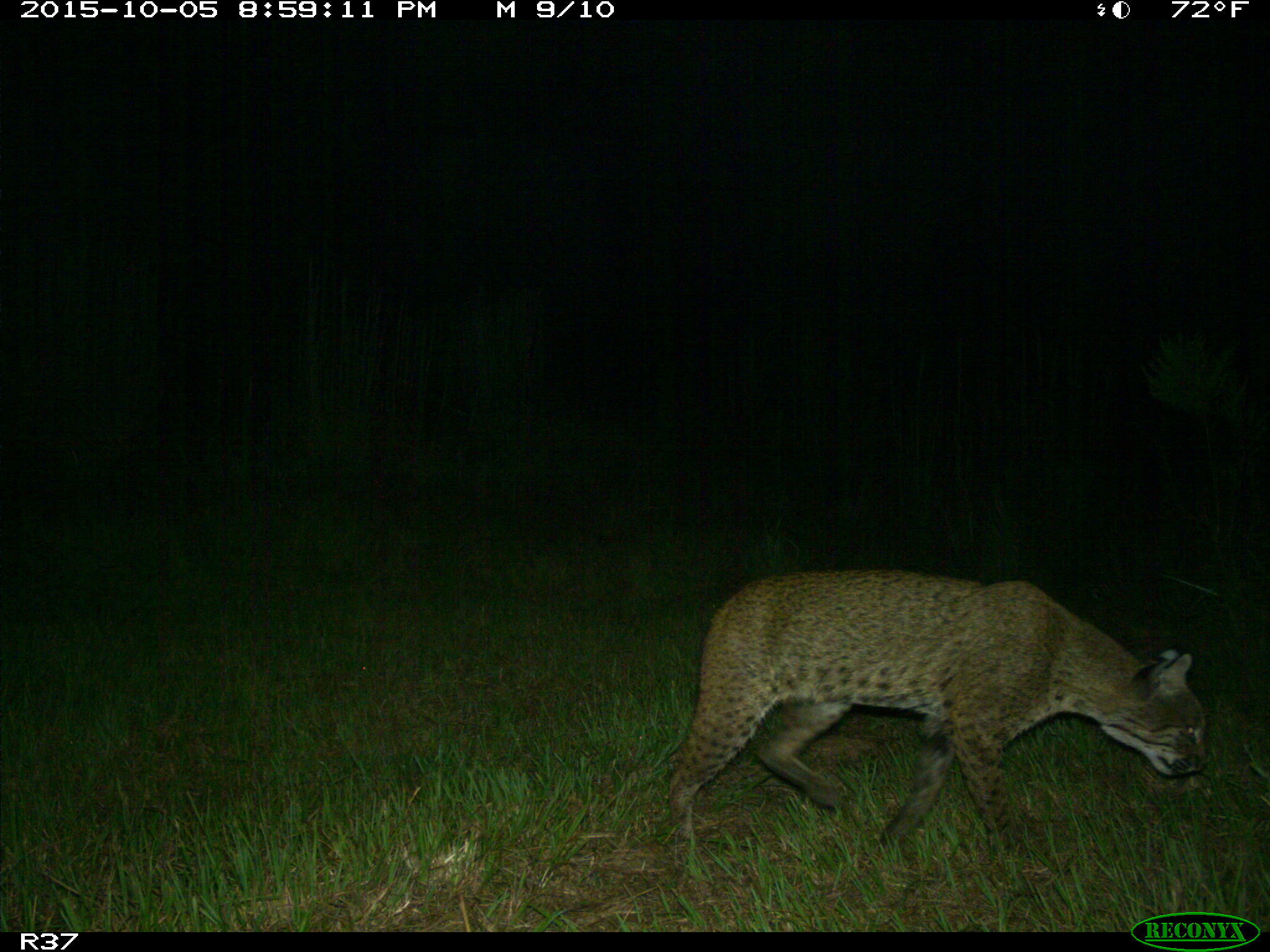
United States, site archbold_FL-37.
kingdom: Animalia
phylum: Chordata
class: Mammalia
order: Carnivora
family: Felidae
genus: Lynx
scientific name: Lynx rufus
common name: bobcat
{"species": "Lynx rufus (bobcat)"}